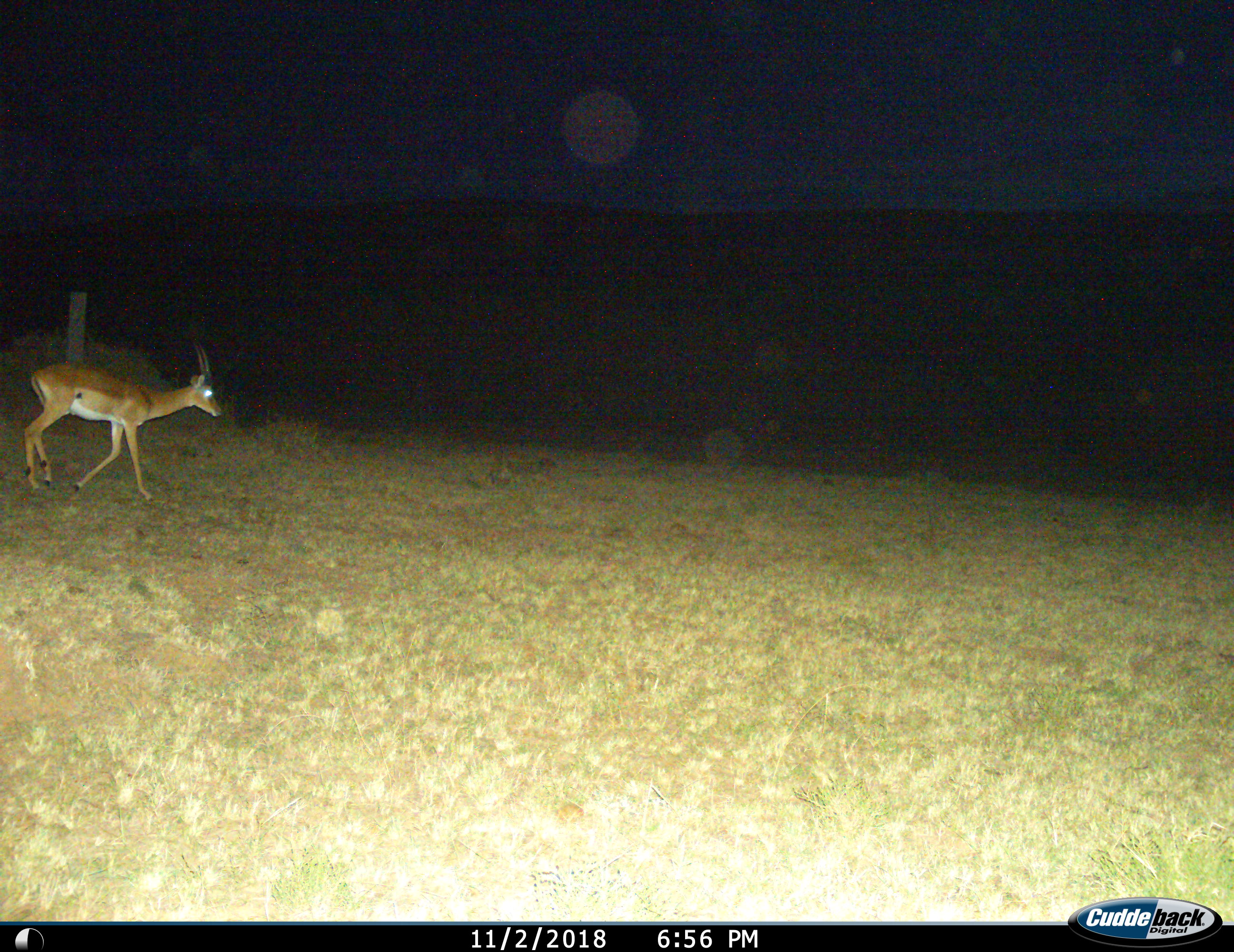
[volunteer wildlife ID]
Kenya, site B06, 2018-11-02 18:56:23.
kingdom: Animalia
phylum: Chordata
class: Mammalia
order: Artiodactyla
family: Bovidae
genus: Aepyceros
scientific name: Aepyceros melampus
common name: impala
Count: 1.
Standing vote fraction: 29%.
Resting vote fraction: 0%.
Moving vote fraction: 86%.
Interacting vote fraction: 0%.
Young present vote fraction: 0%.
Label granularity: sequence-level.